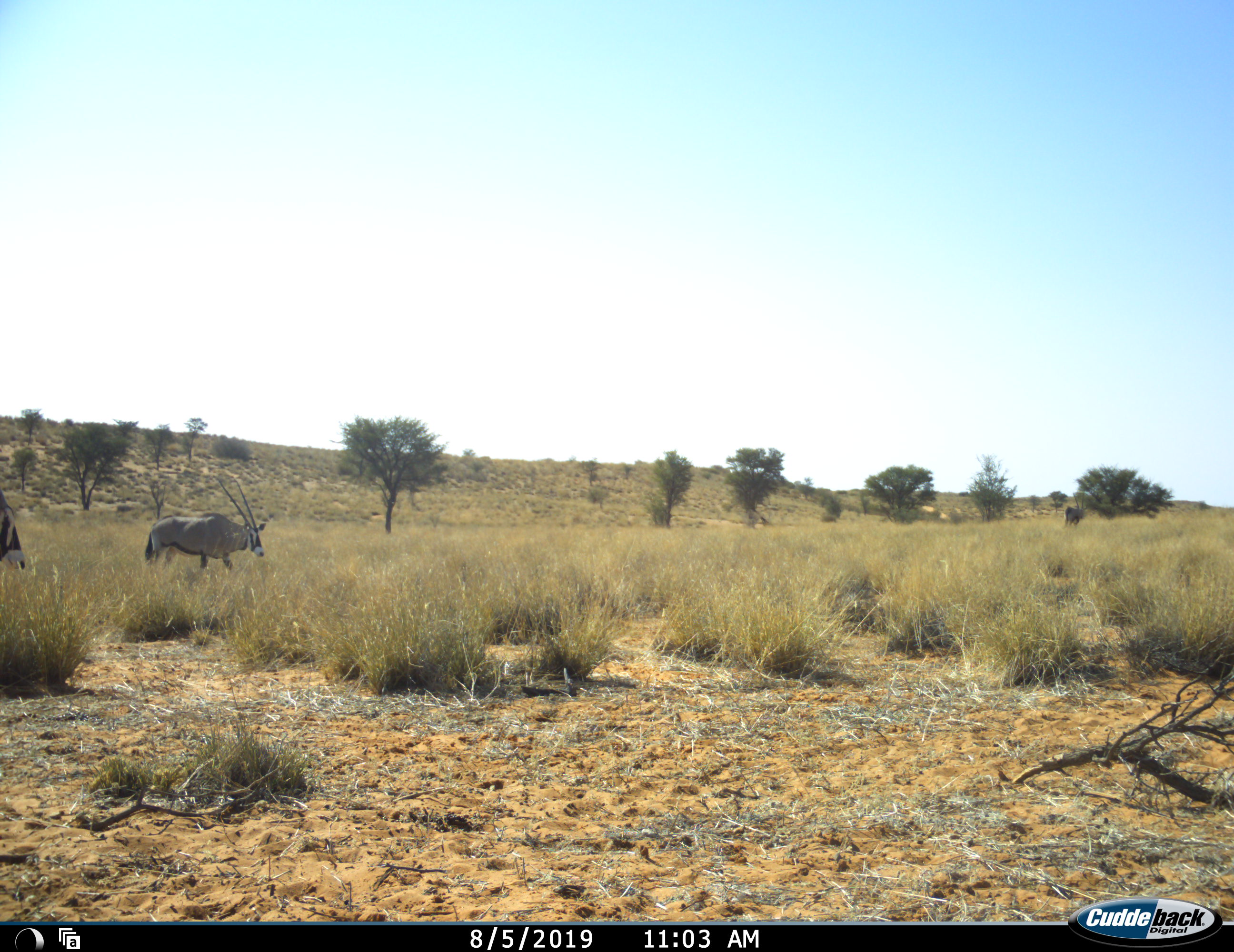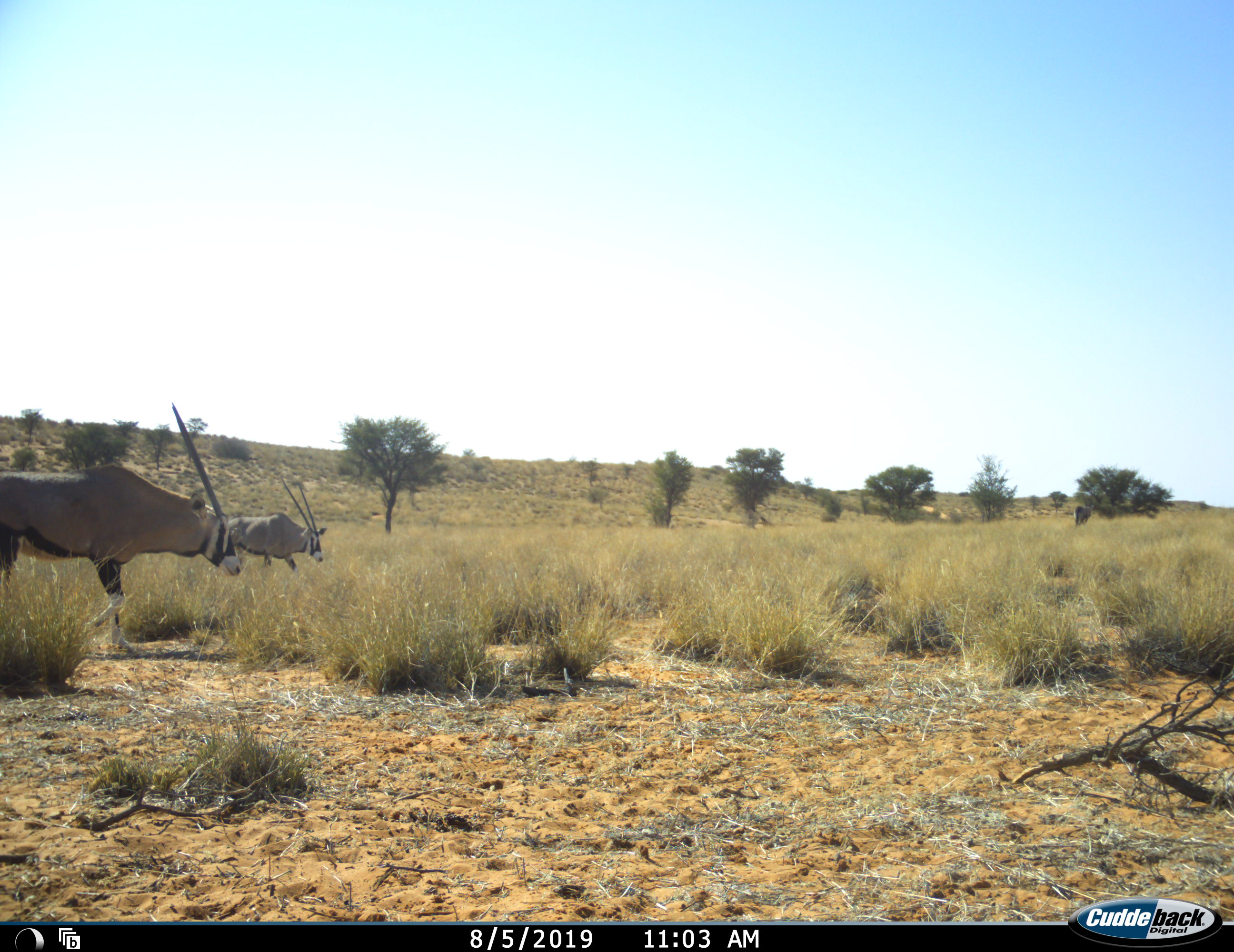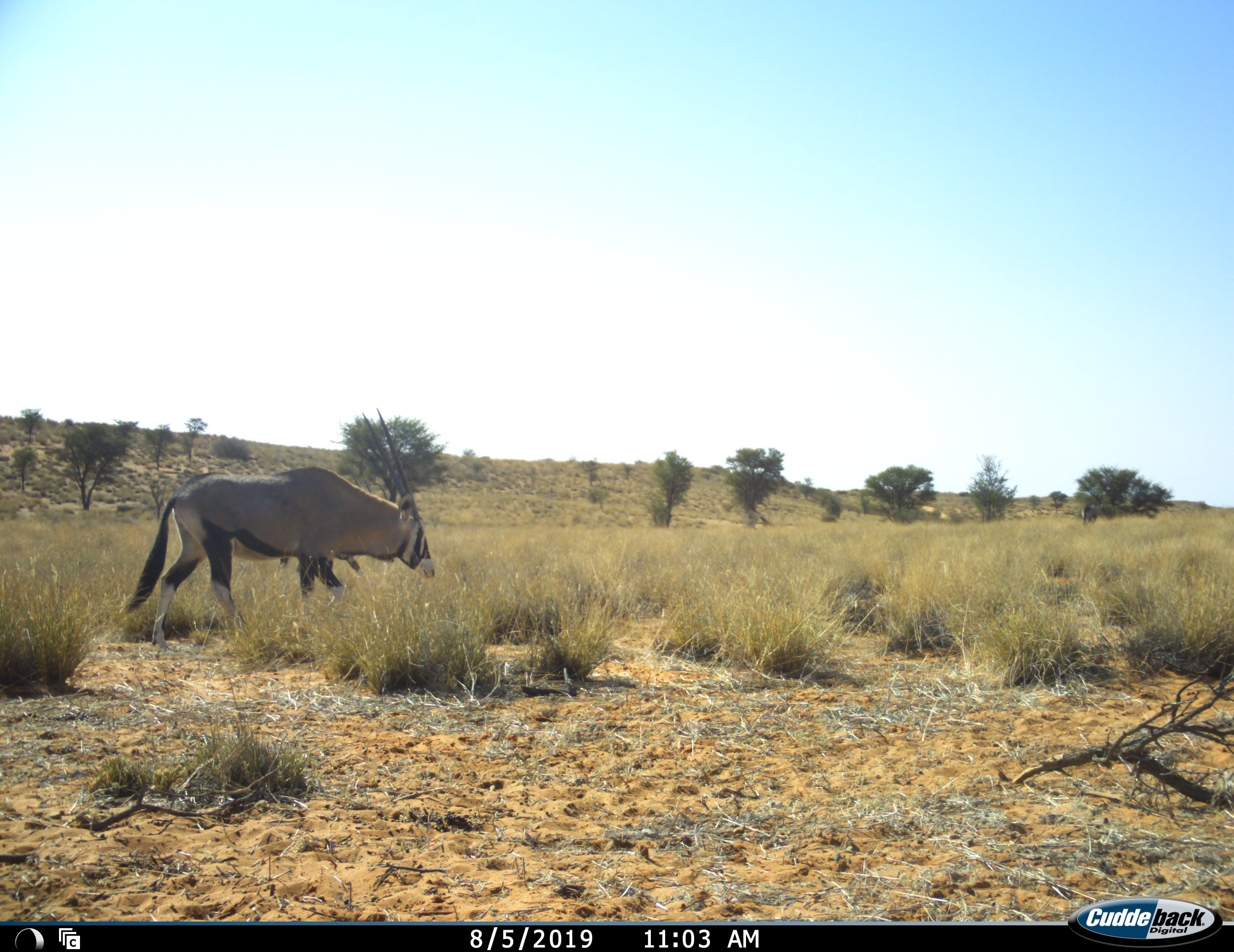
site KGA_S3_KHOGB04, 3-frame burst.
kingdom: Animalia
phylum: Chordata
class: Mammalia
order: Artiodactyla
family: Bovidae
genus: Oryx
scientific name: Oryx gazella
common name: gemsbok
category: oryx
Oryx (gemsbok) (Oryx gazella), count 3. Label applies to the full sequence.